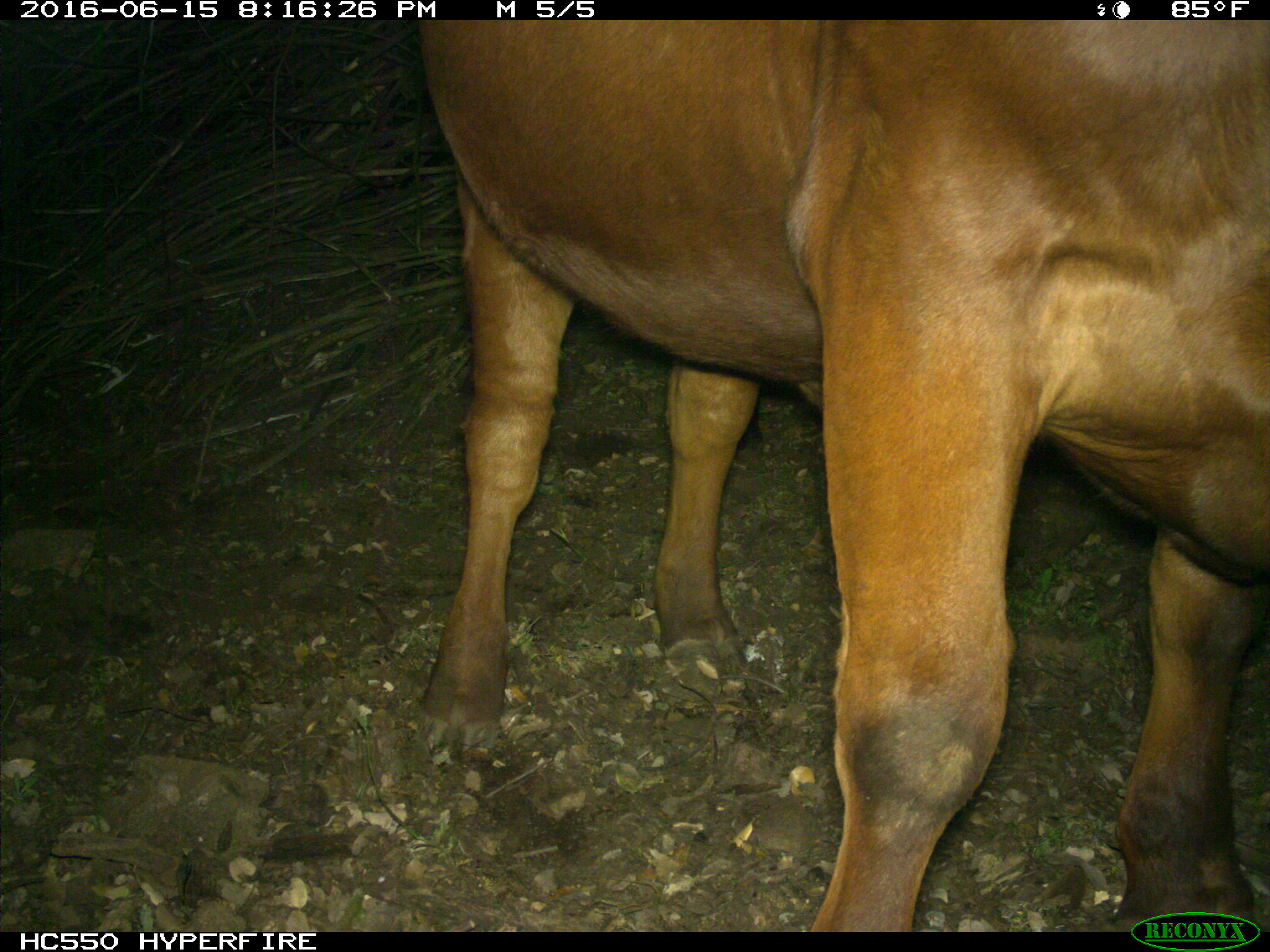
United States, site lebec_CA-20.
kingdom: Animalia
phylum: Chordata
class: Mammalia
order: Artiodactyla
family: Bovidae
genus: Bos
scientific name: Bos taurus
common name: domestic cow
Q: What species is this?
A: Bos taurus (domestic cow).